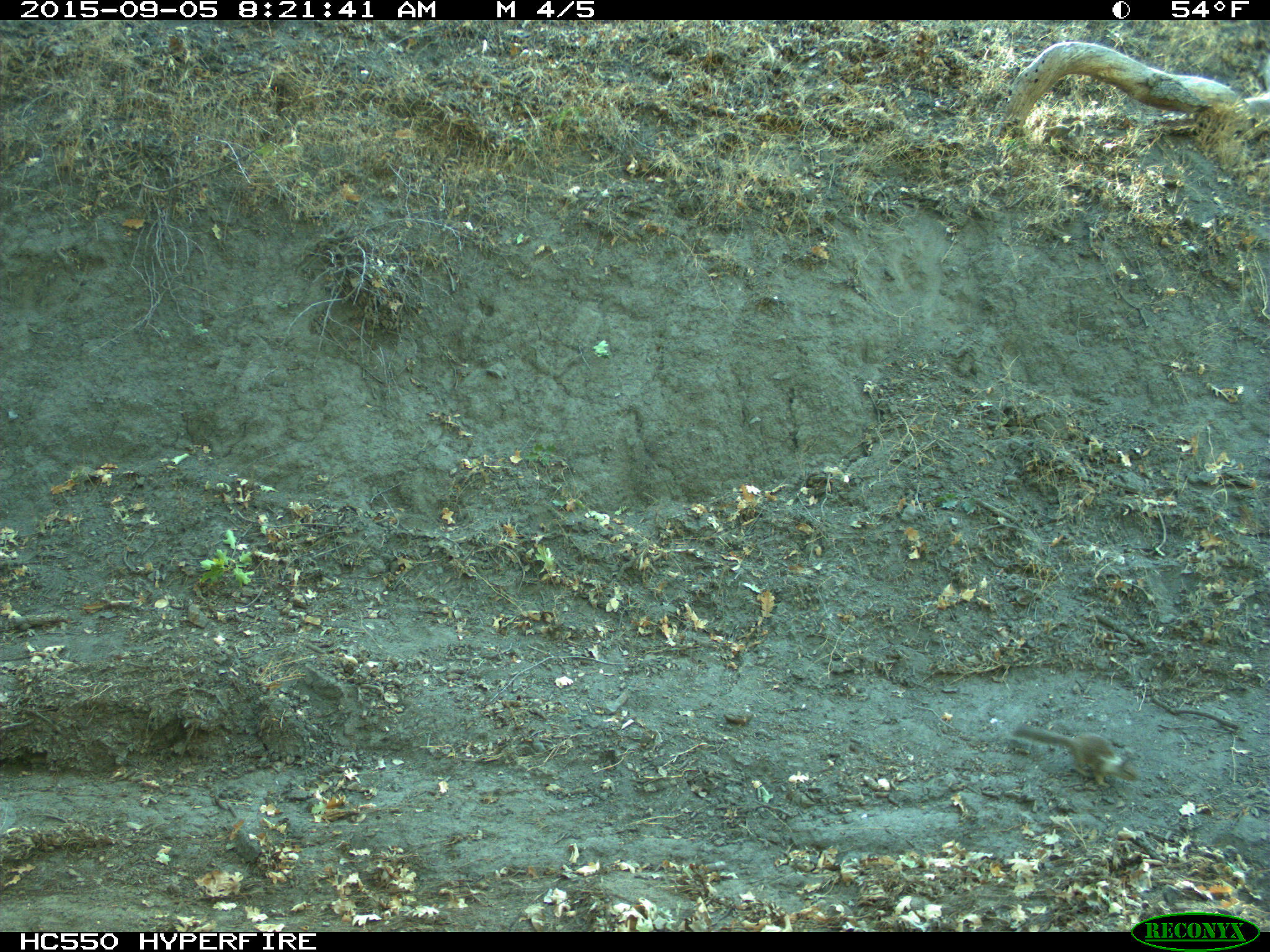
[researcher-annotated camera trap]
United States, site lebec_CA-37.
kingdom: Animalia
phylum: Chordata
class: Mammalia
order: Rodentia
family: Sciuridae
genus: Otospermophilus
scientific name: Otospermophilus beecheyi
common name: california ground squirrel